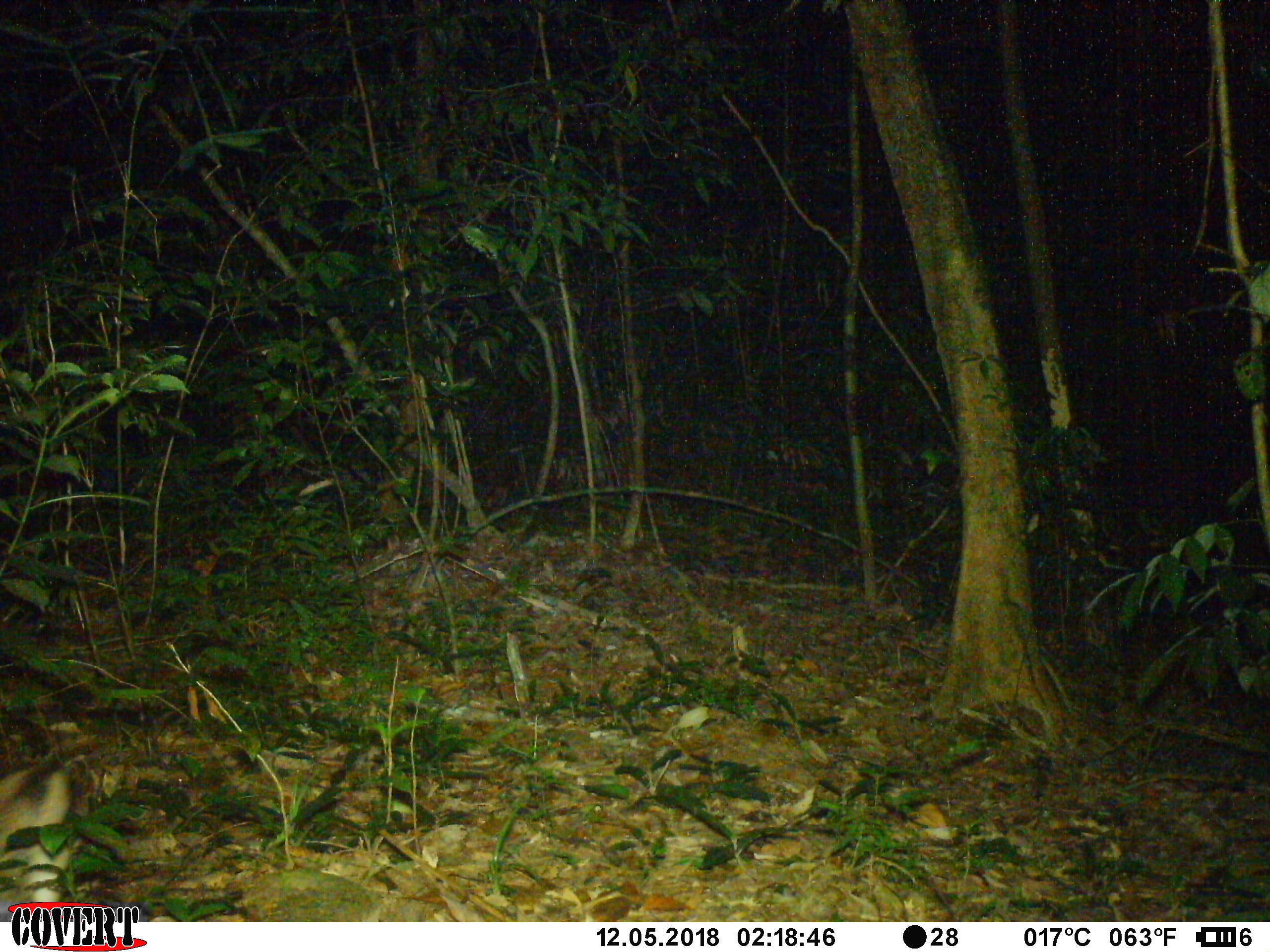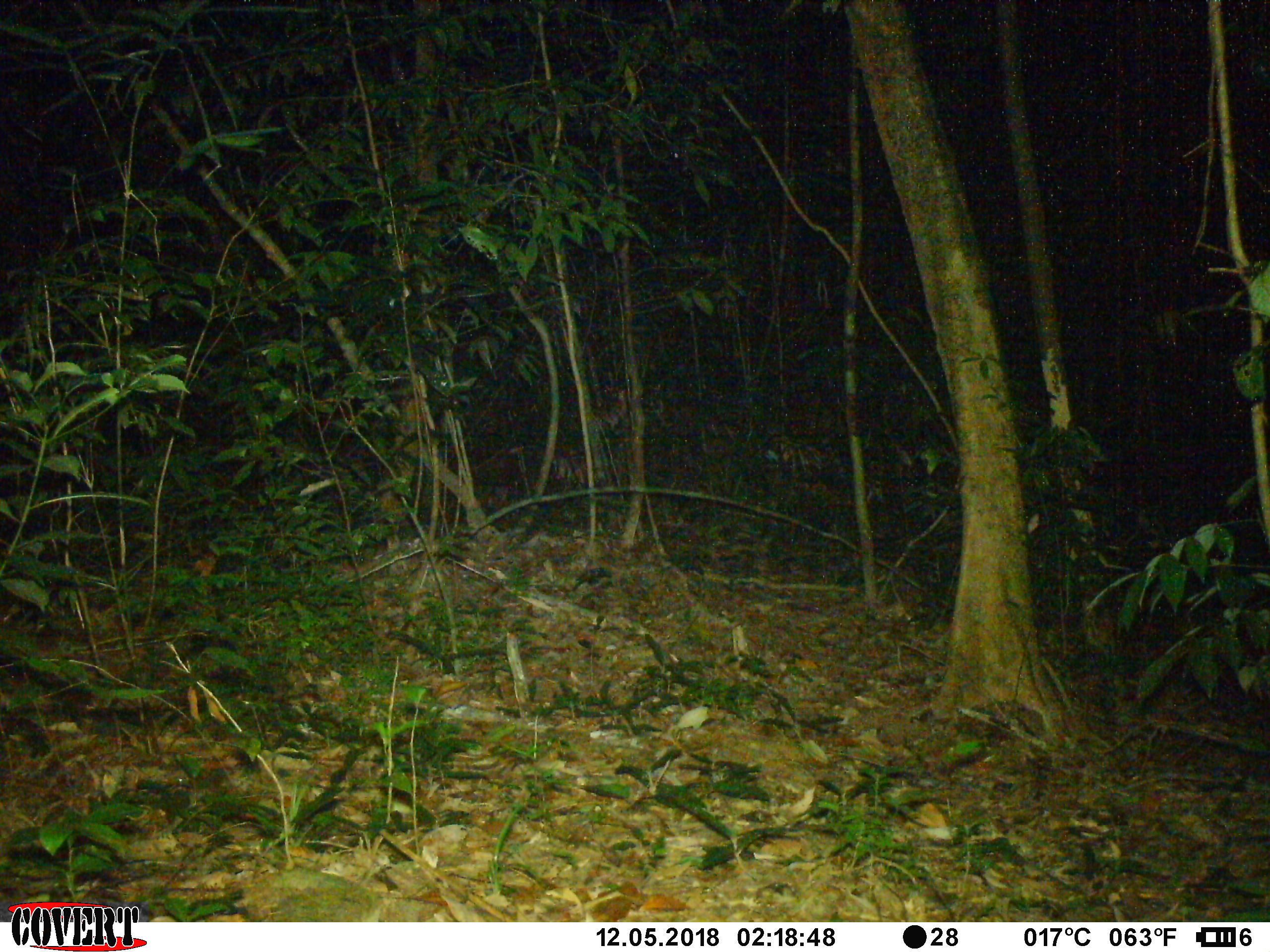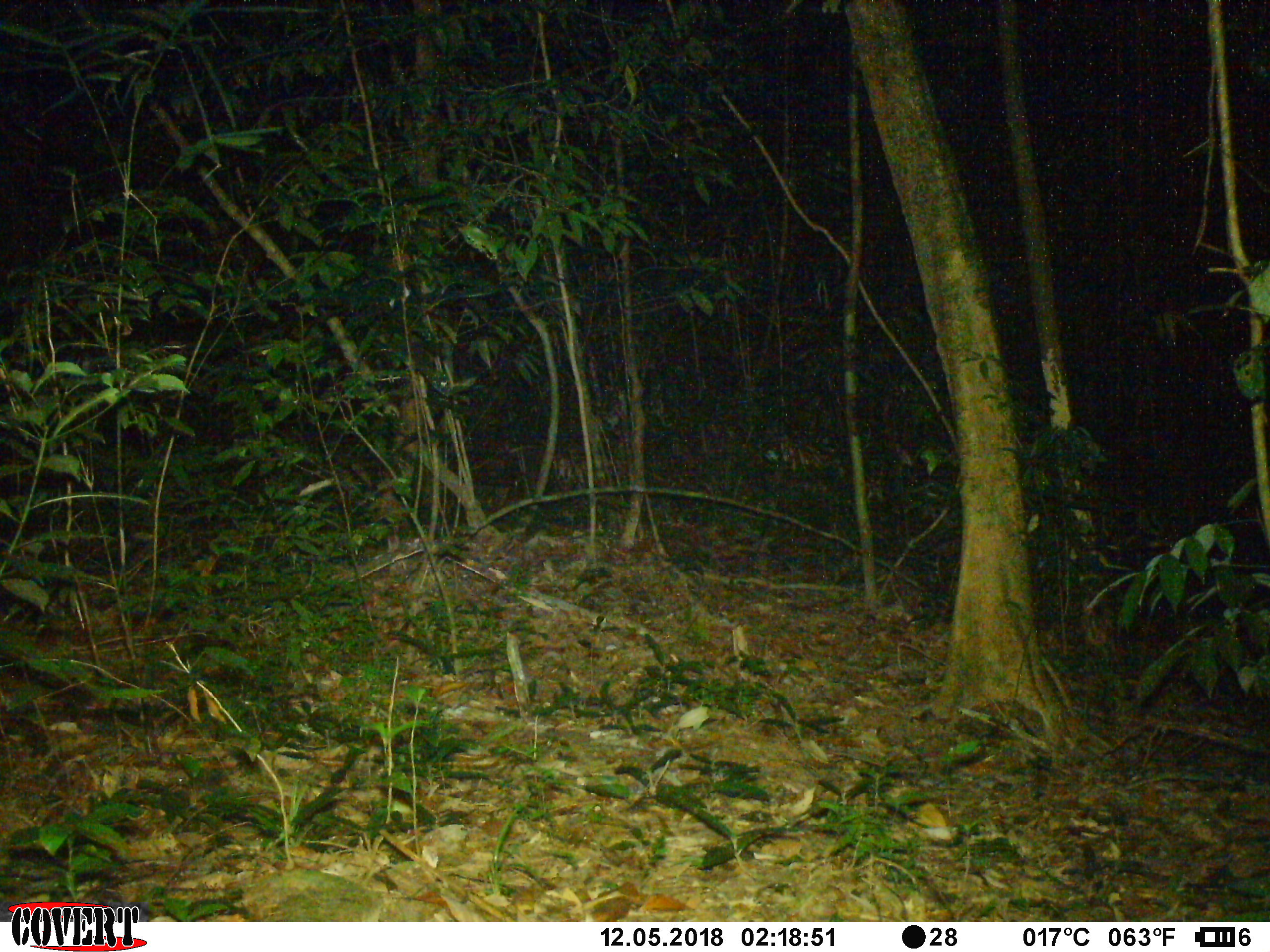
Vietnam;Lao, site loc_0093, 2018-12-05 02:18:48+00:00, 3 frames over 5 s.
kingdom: Animalia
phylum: Chordata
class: Mammalia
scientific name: Mammalia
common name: mammal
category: unidentified small mammal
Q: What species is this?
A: Unidentified small mammal (mammal) (Mammalia).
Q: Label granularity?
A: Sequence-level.